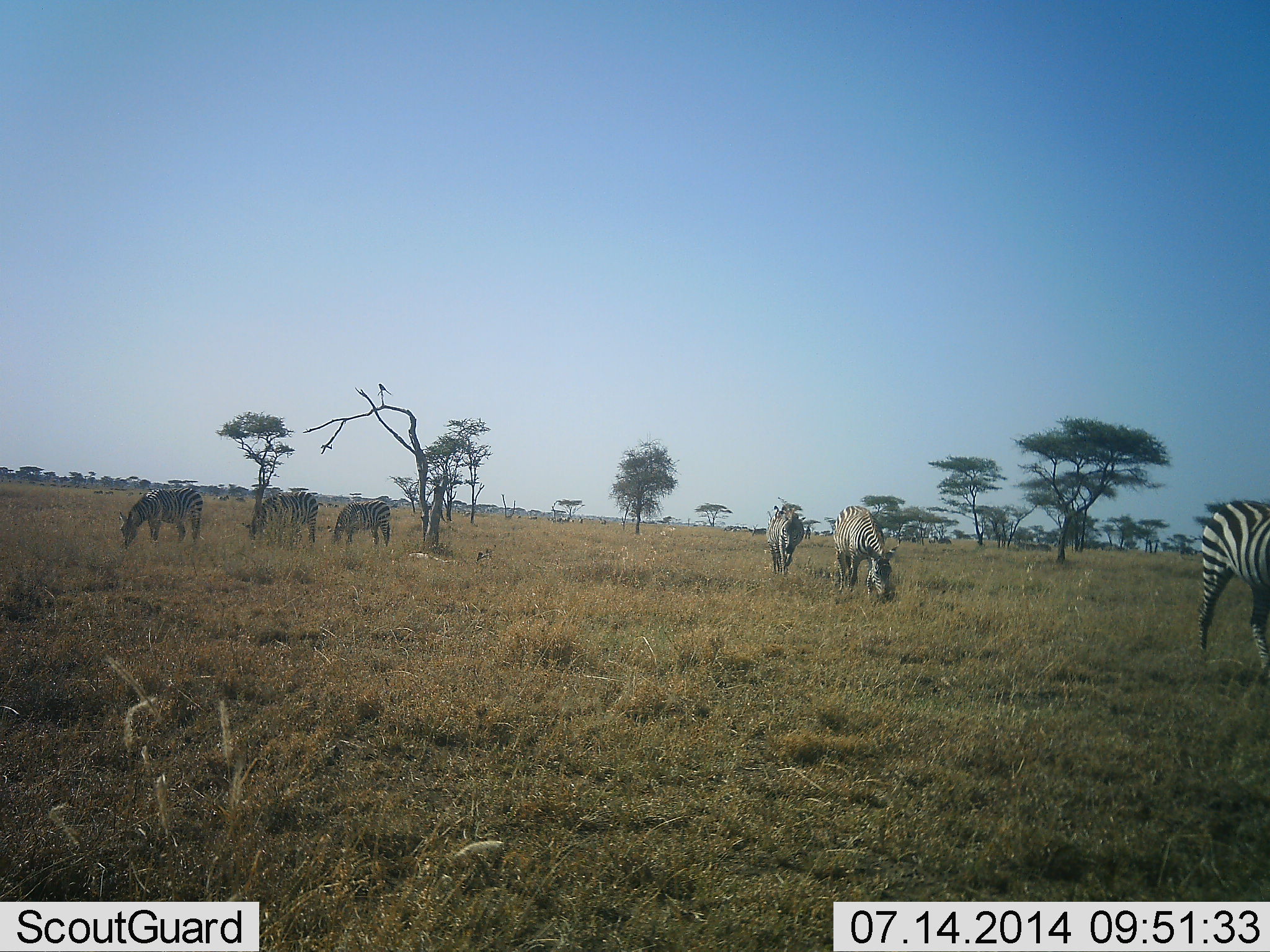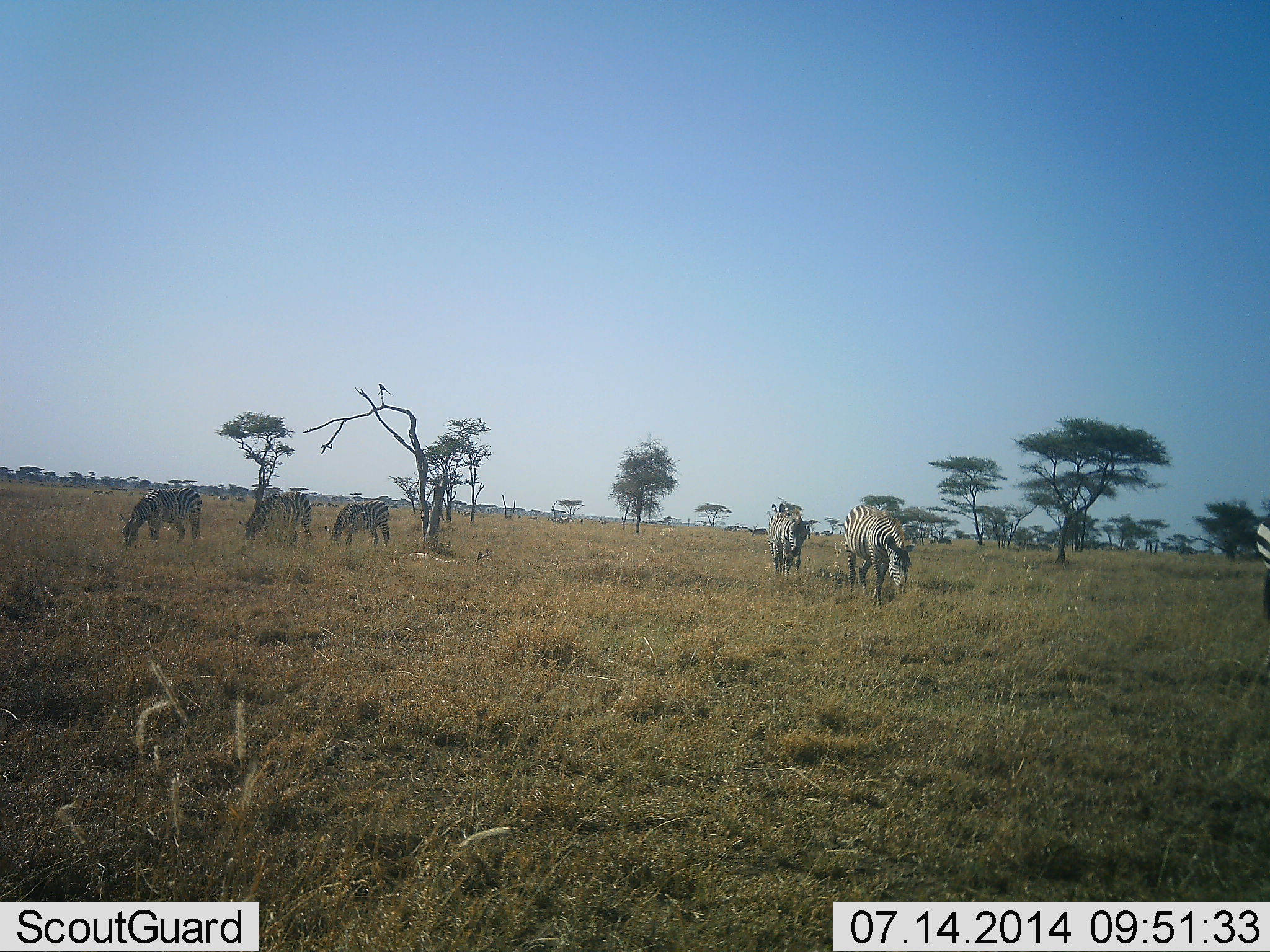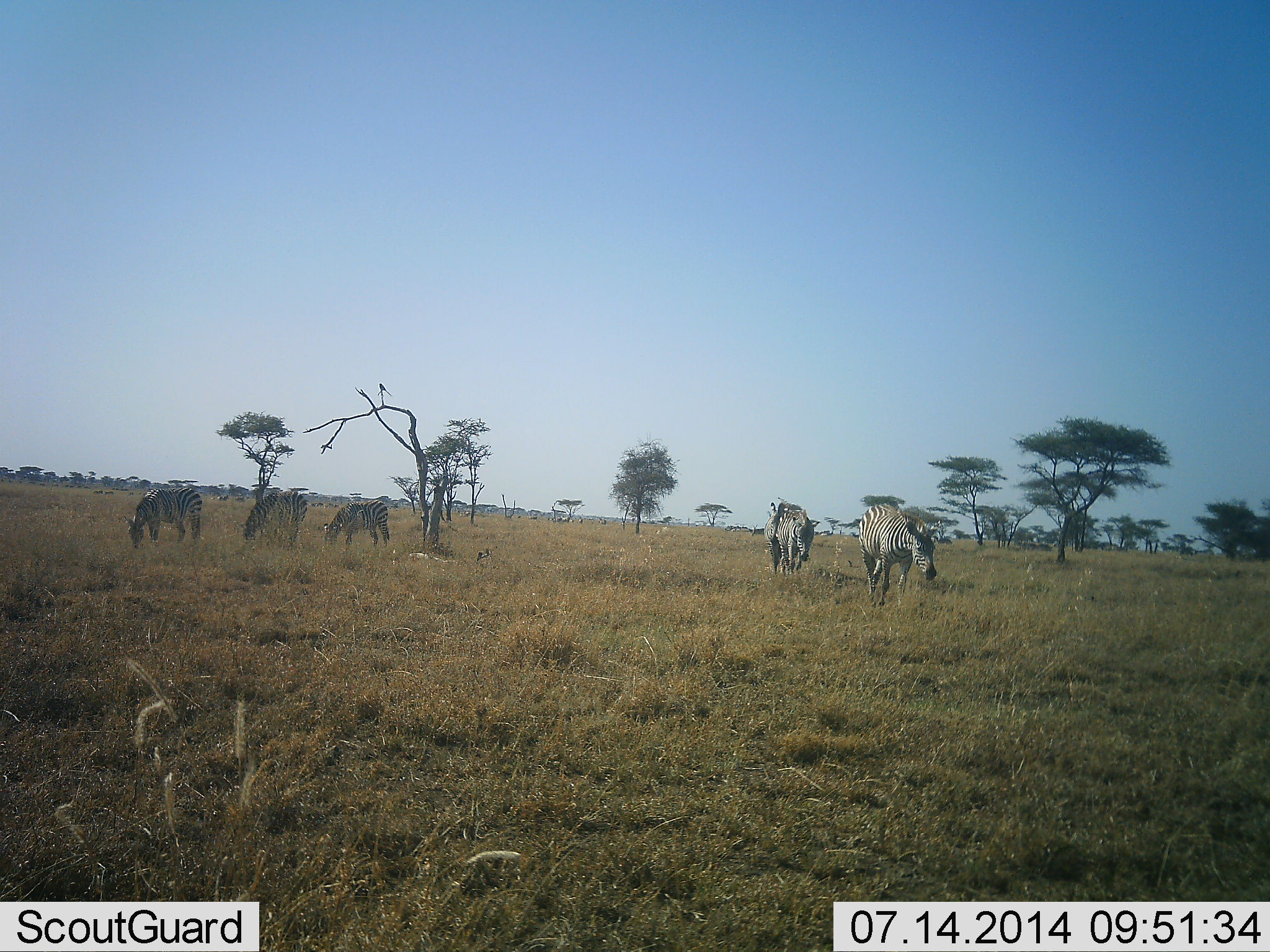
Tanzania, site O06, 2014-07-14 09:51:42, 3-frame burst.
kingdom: Animalia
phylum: Chordata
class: Mammalia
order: Perissodactyla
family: Equidae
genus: Equus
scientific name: Equus quagga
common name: plains zebra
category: zebra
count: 6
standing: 9%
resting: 0%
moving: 82%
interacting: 0%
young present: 0%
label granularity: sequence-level